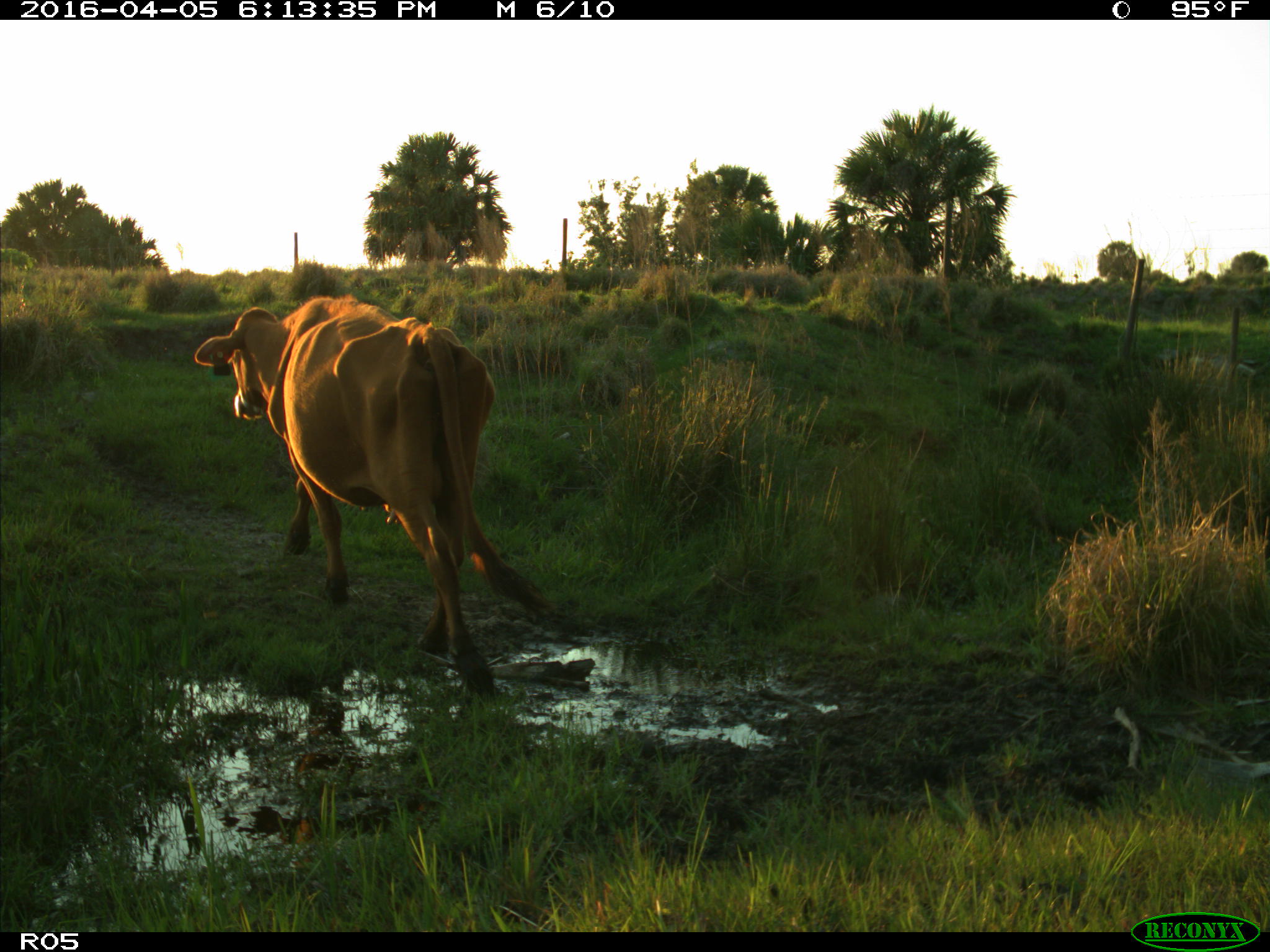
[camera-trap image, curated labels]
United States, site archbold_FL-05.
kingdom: Animalia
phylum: Chordata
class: Mammalia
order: Artiodactyla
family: Bovidae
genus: Bos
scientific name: Bos taurus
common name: domestic cow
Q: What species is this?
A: Bos taurus (domestic cow).